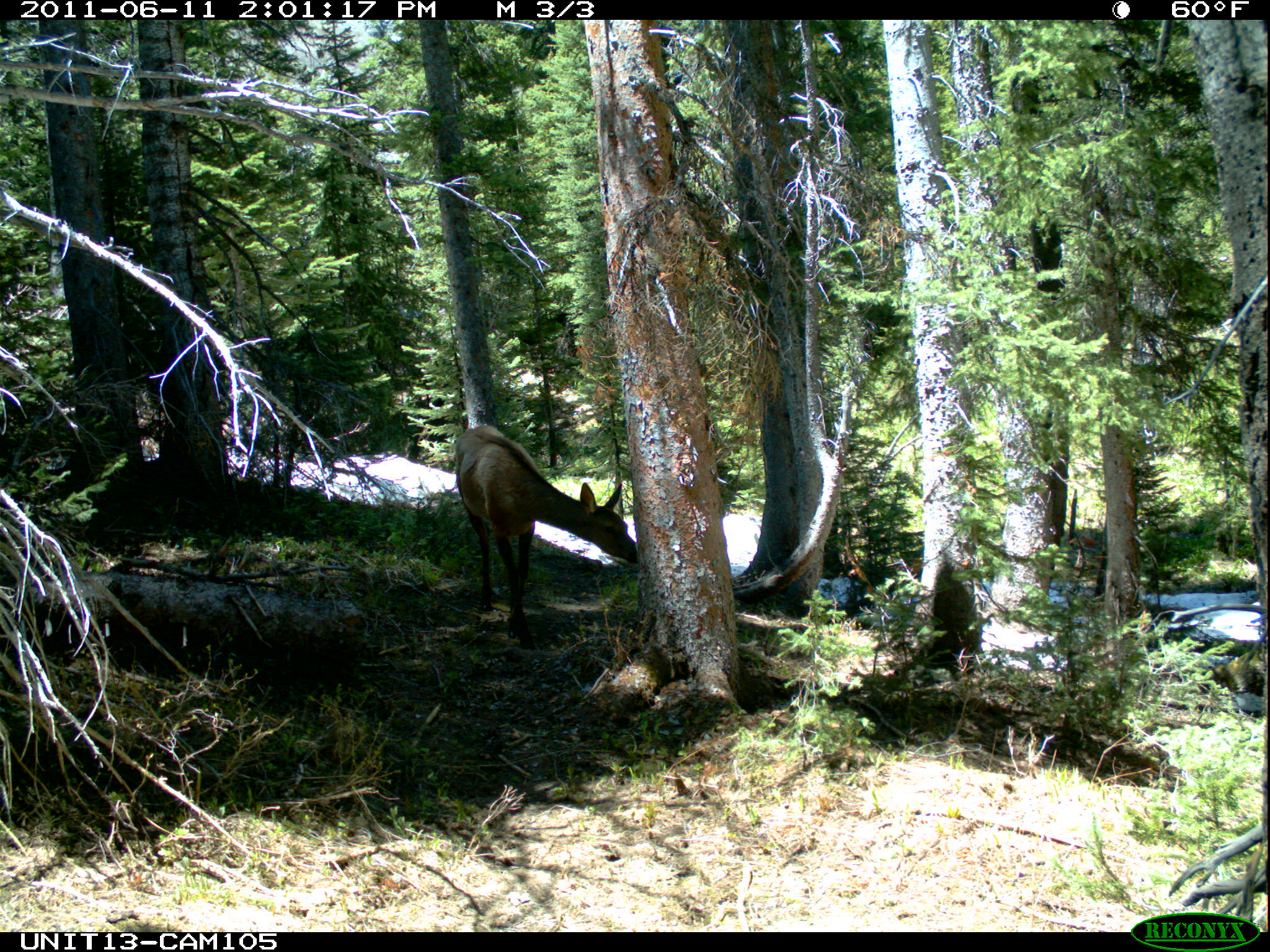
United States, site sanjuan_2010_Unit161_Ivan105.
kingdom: Animalia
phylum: Chordata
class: Mammalia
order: Artiodactyla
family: Cervidae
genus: Cervus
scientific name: Cervus elaphus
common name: red deer